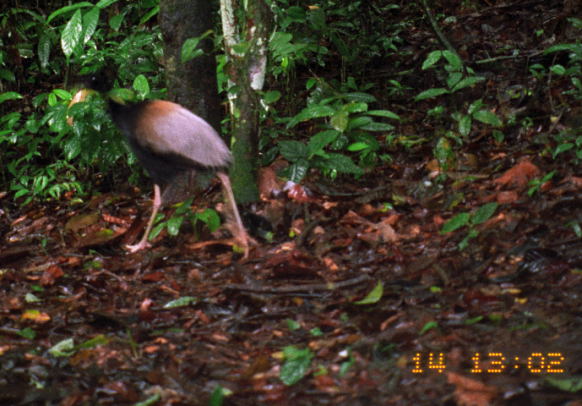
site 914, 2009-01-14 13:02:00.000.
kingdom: Animalia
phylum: Chordata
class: Aves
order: Gruiformes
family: Psophiidae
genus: Psophia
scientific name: Psophia crepitans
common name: gray-winged trumpeter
Psophia crepitans (gray-winged trumpeter).